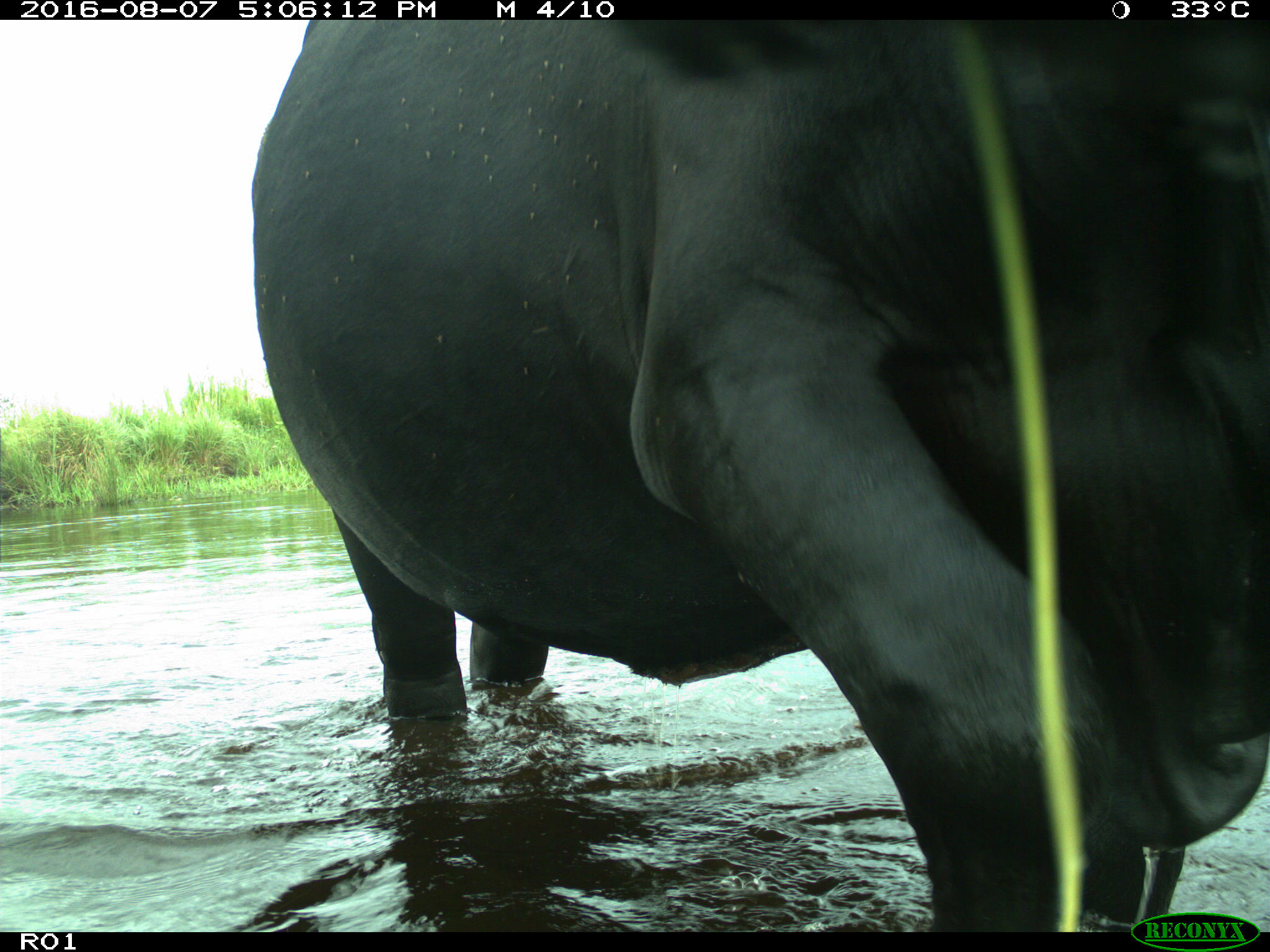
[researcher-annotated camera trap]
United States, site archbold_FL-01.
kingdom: Animalia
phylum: Chordata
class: Mammalia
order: Artiodactyla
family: Bovidae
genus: Bos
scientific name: Bos taurus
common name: domestic cow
Bos taurus (domestic cow).